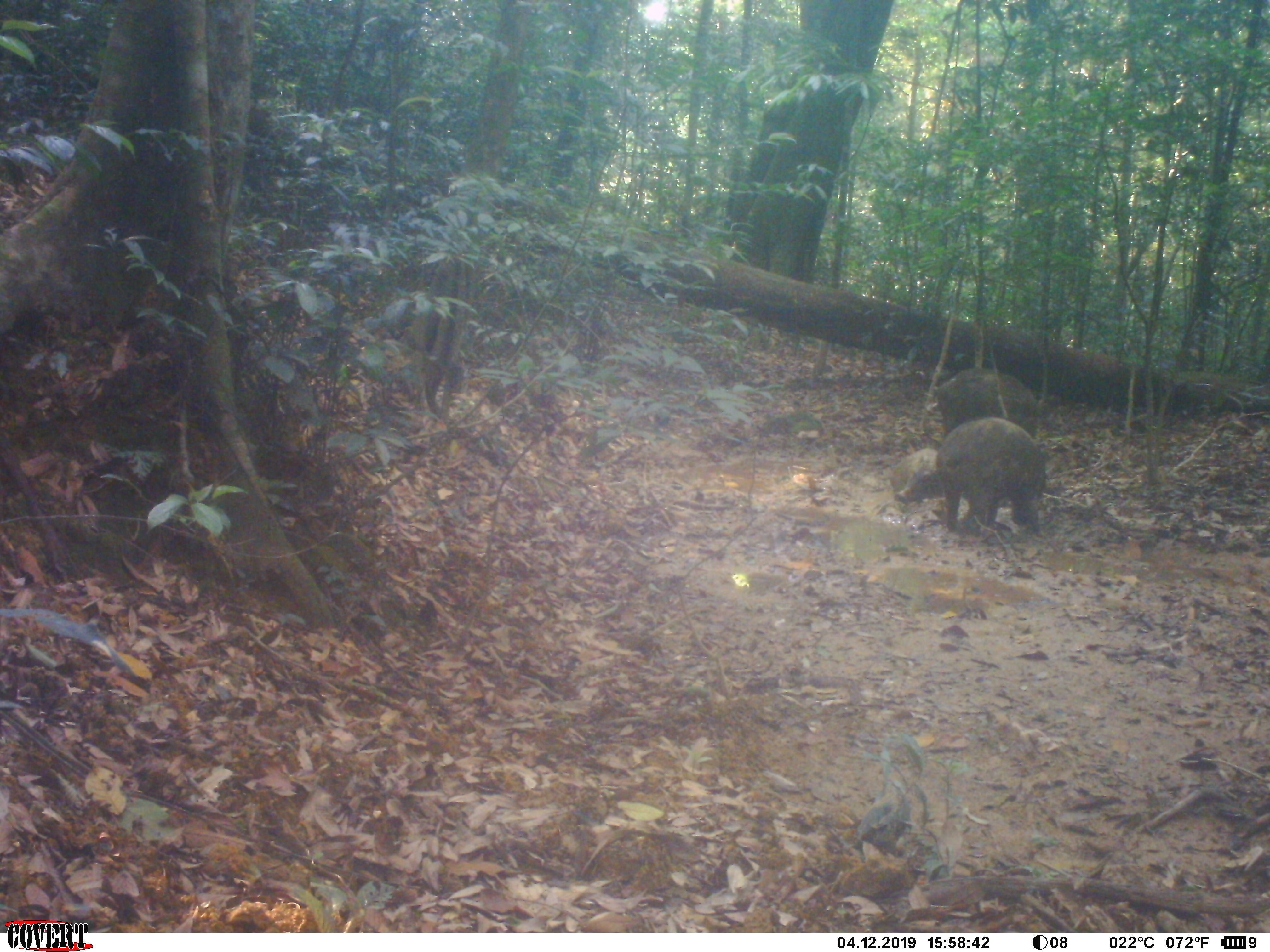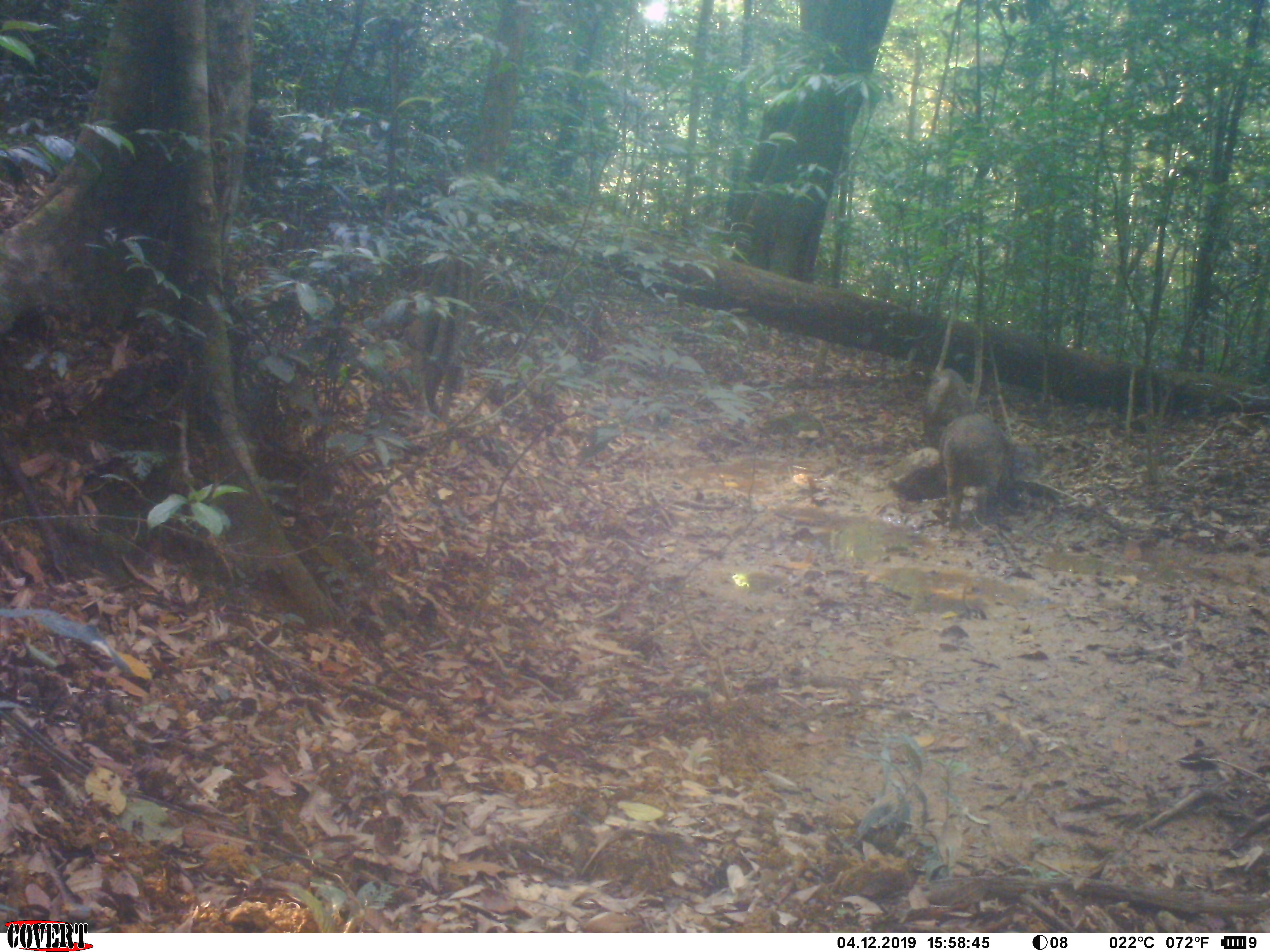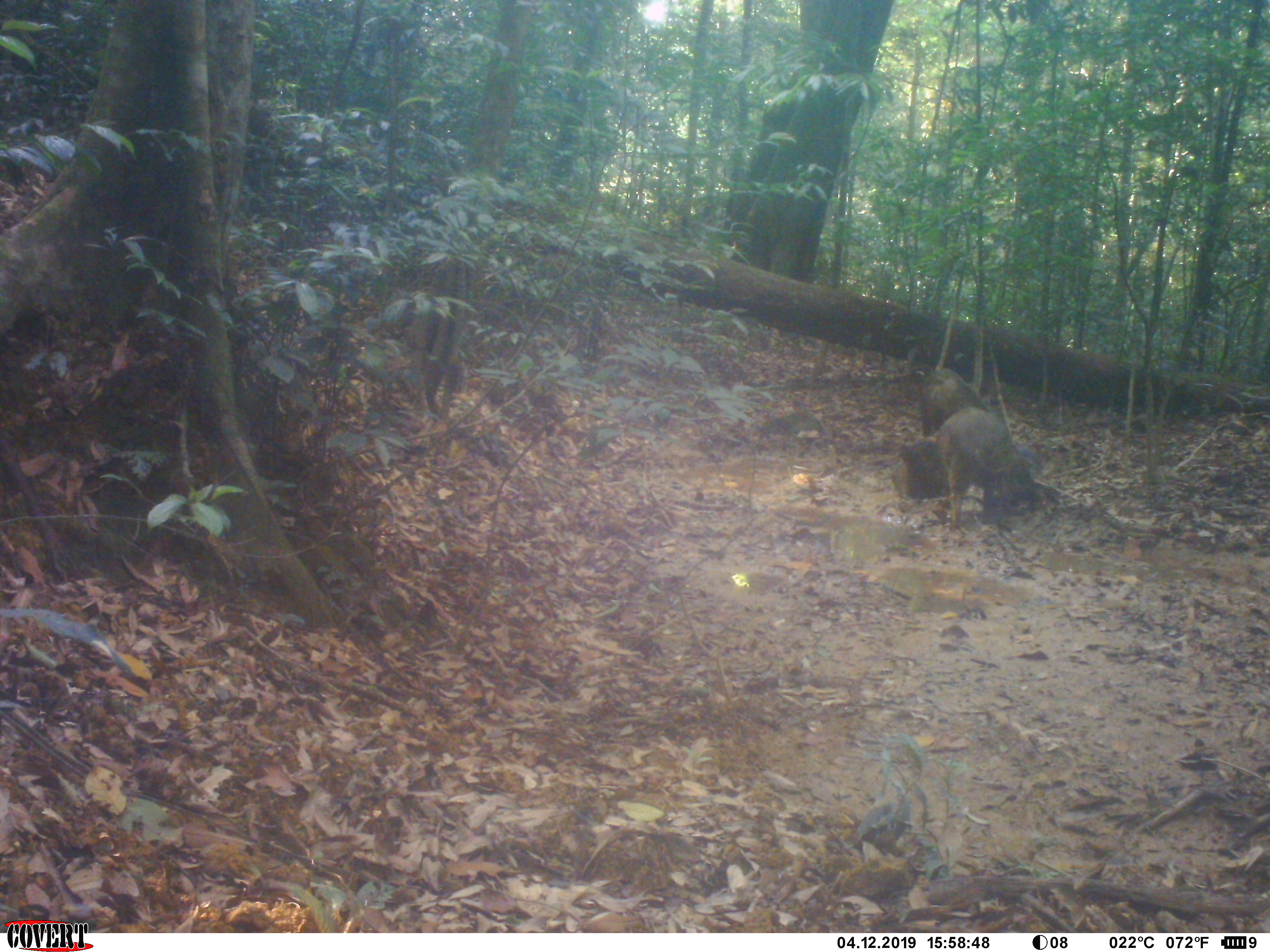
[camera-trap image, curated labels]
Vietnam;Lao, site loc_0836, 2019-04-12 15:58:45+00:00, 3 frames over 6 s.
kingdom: Animalia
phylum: Chordata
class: Mammalia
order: Artiodactyla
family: Suidae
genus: Sus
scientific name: Sus scrofa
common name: eurasian wild pig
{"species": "eurasian wild pig (Sus scrofa)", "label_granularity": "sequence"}